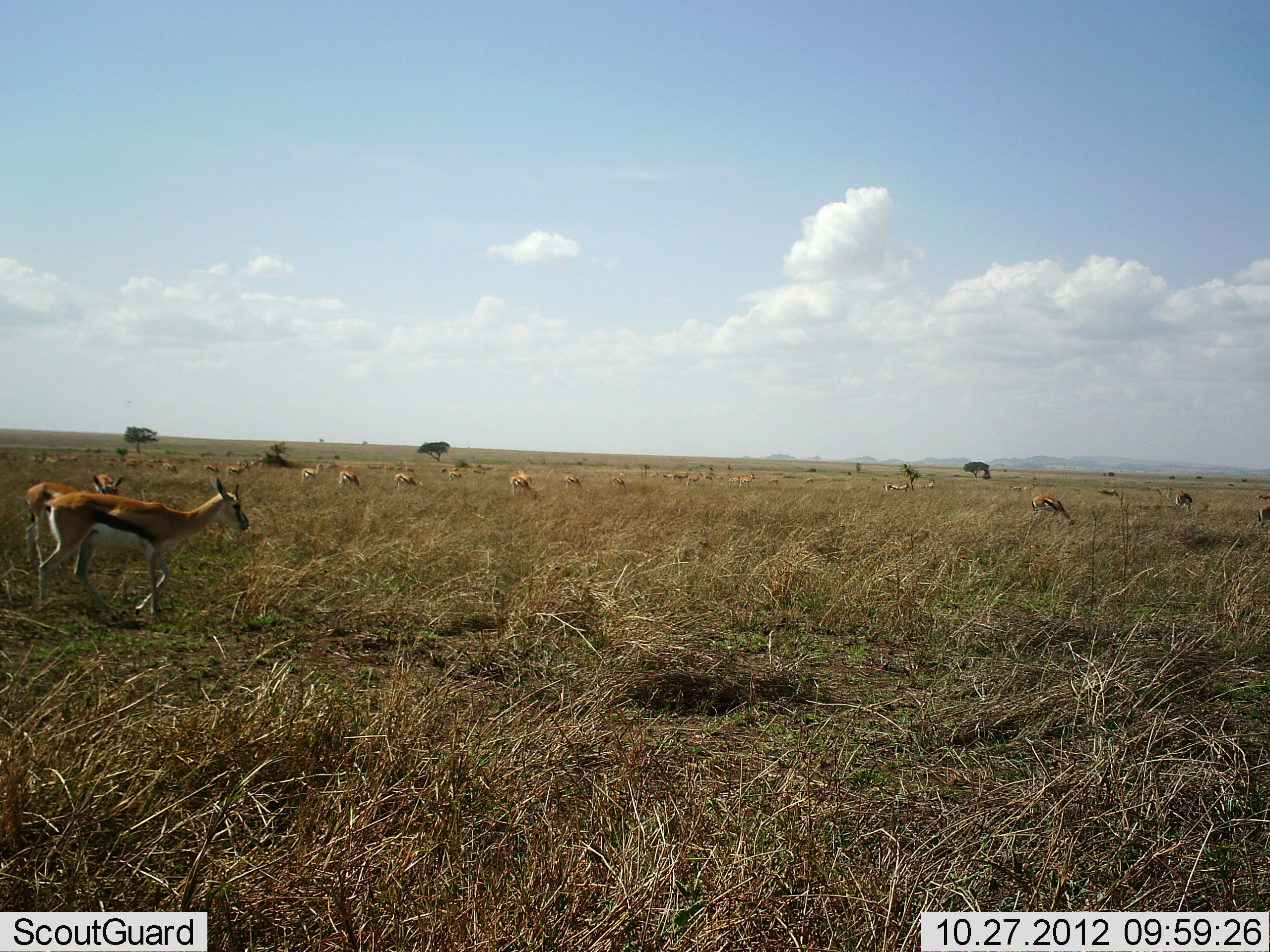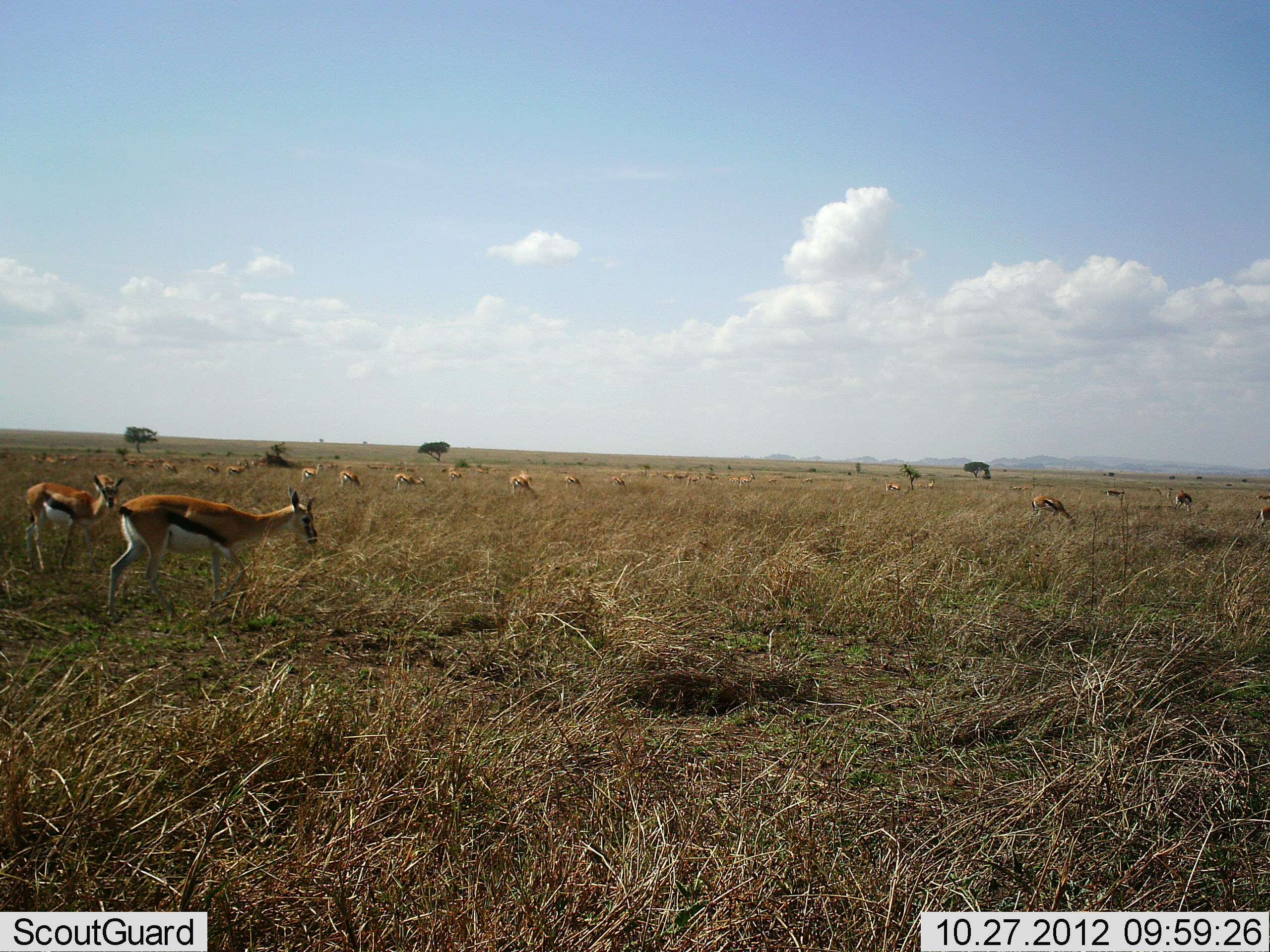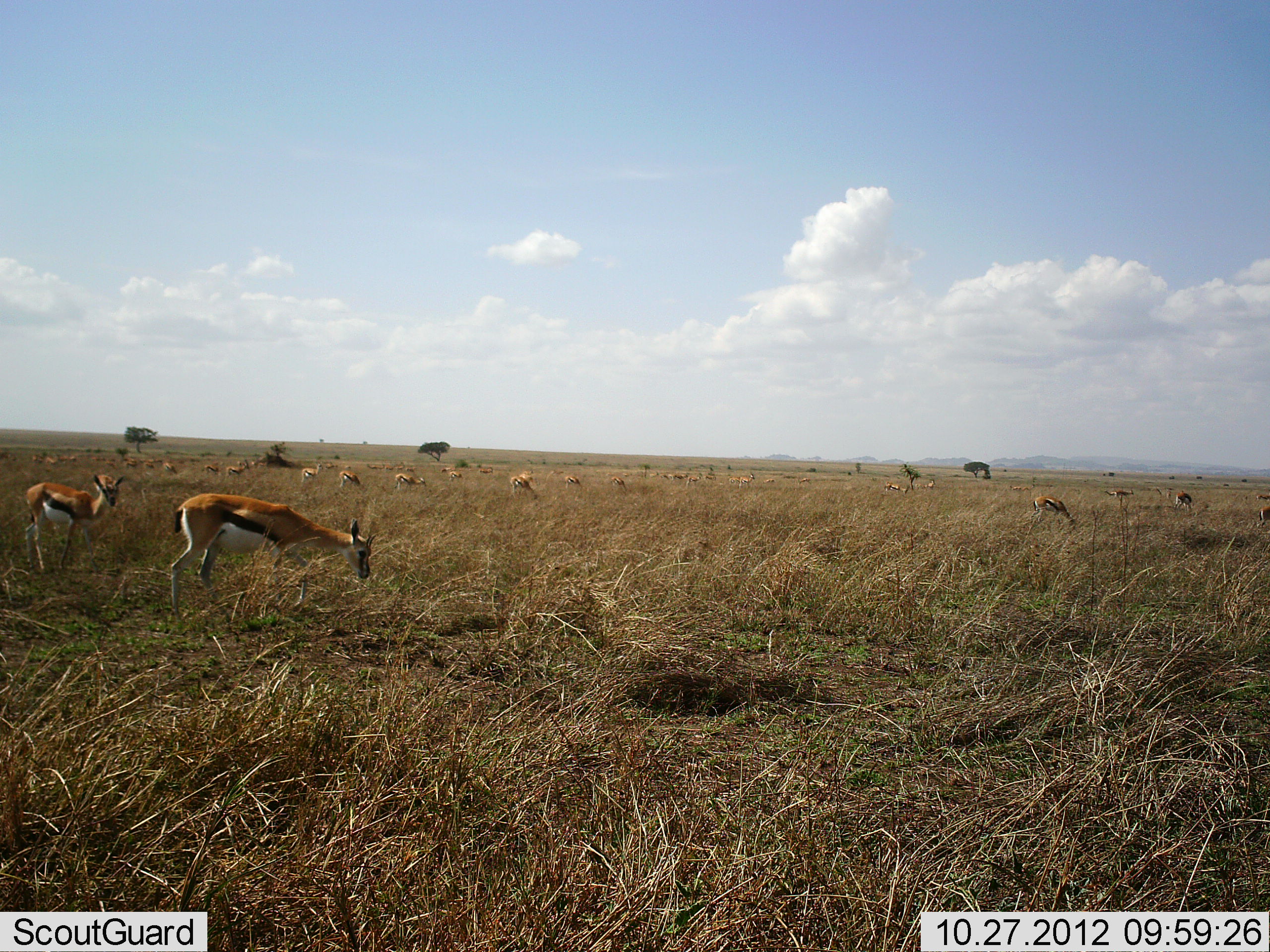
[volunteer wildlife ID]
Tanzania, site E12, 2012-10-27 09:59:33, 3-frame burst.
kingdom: Animalia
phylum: Chordata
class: Mammalia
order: Artiodactyla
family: Bovidae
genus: Eudorcas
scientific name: Eudorcas thomsonii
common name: thomson's gazelle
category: gazellethomsons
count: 11-50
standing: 60%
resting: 0%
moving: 80%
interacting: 0%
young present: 20%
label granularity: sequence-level